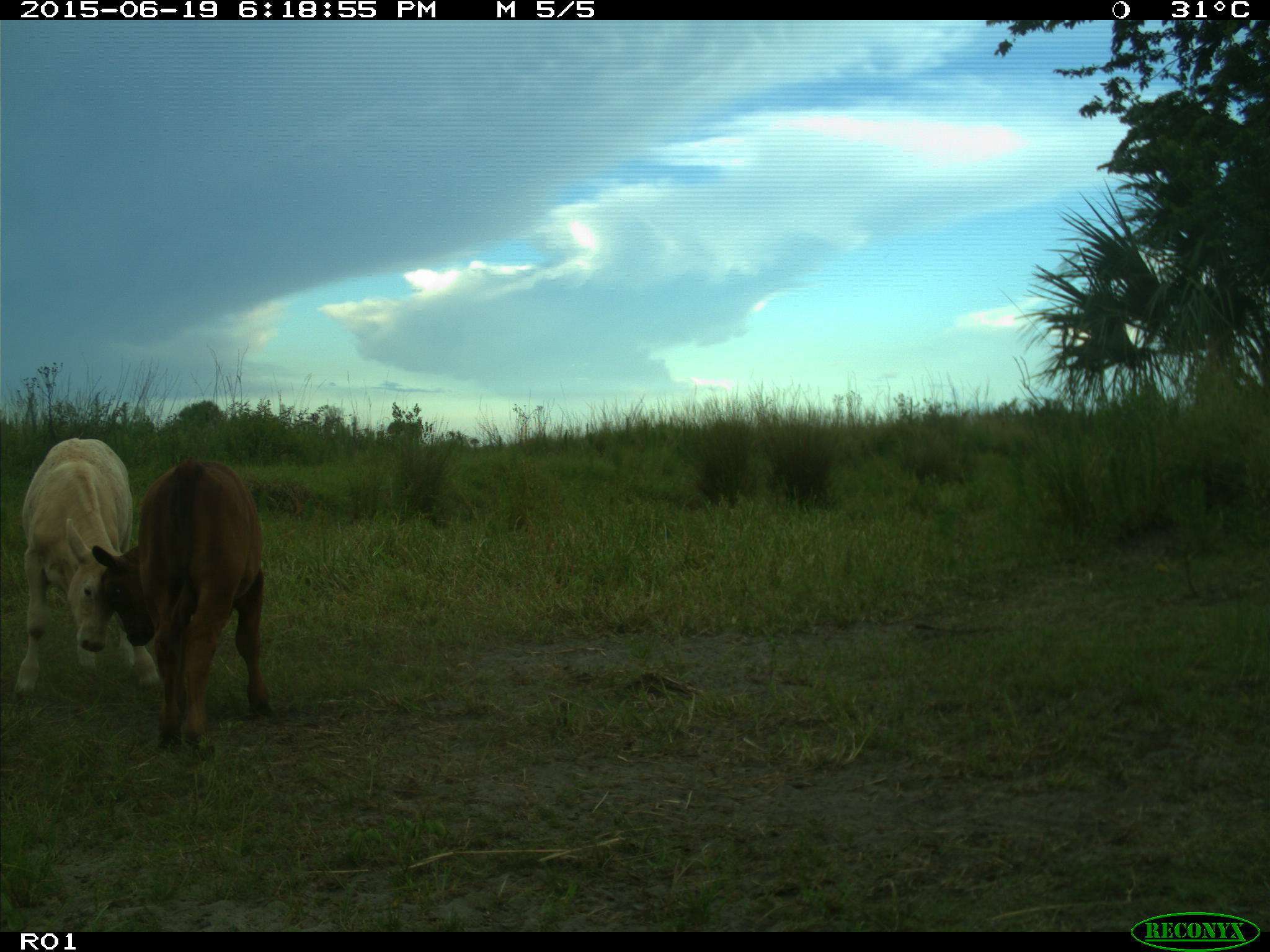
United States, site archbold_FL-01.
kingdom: Animalia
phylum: Chordata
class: Mammalia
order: Artiodactyla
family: Bovidae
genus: Bos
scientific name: Bos taurus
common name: domestic cow